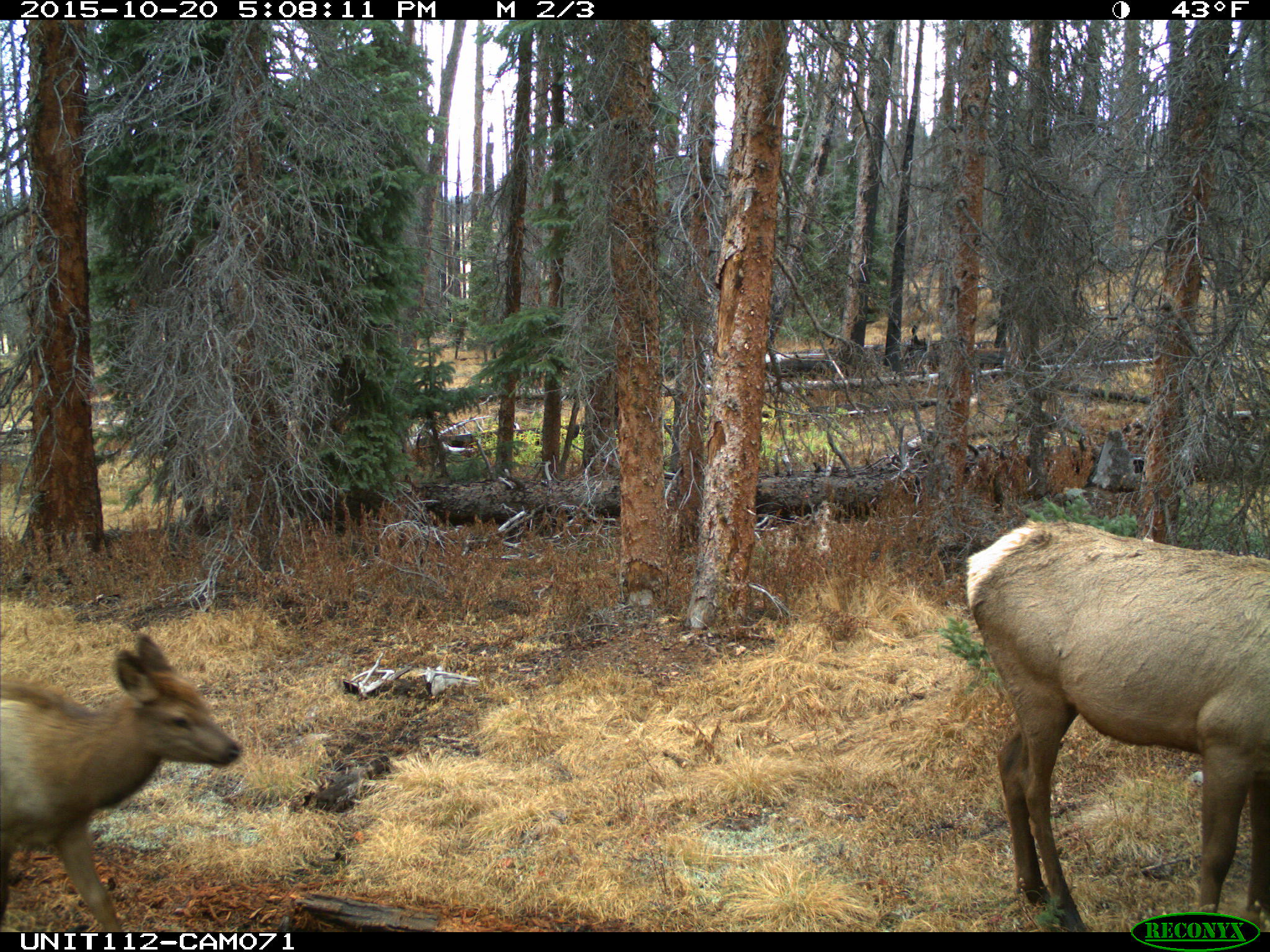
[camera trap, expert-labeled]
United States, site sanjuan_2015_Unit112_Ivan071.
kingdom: Animalia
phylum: Chordata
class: Mammalia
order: Artiodactyla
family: Cervidae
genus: Cervus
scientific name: Cervus elaphus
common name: red deer